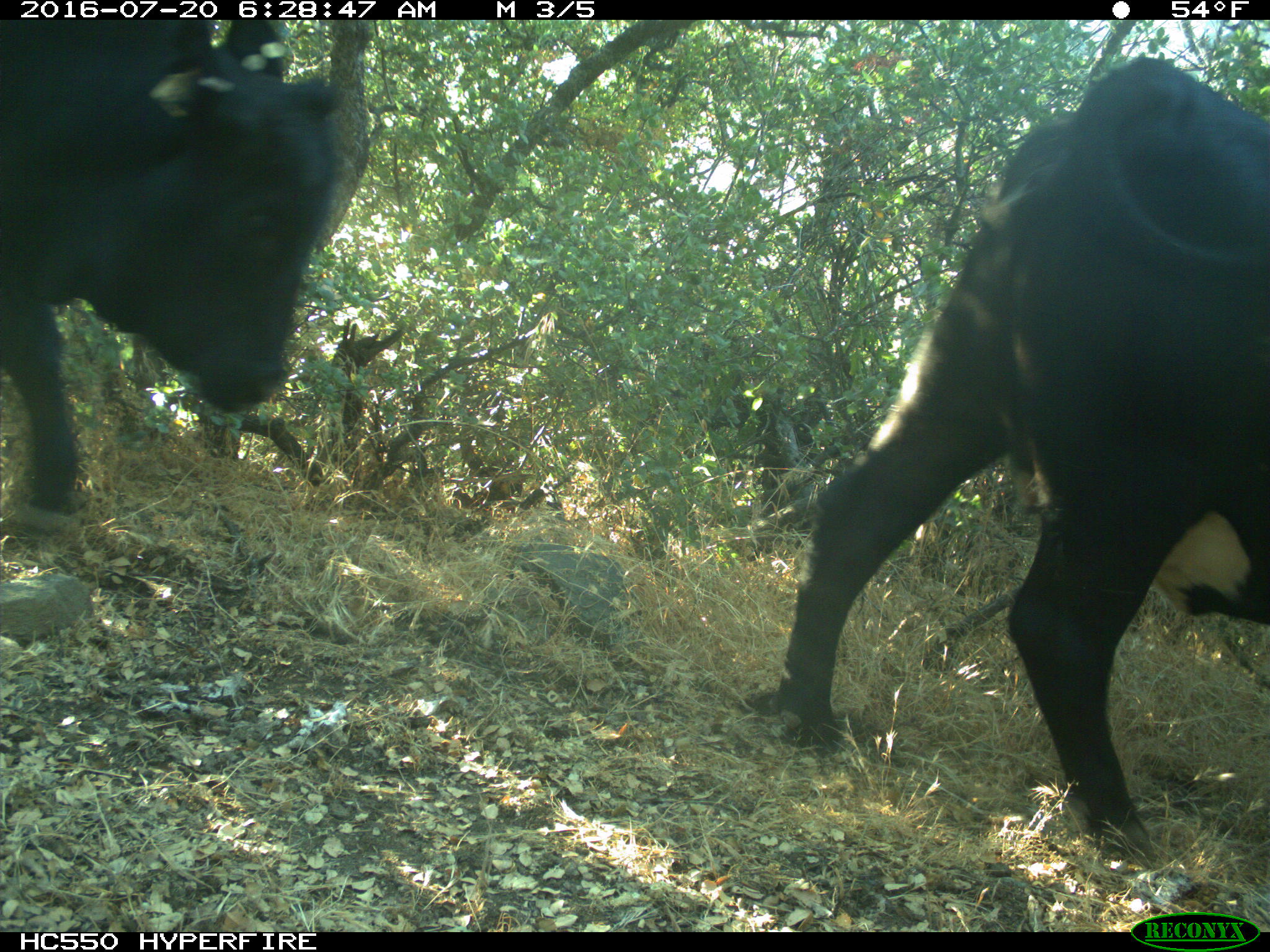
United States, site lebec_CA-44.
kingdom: Animalia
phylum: Chordata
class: Mammalia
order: Artiodactyla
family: Bovidae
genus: Bos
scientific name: Bos taurus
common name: domestic cow